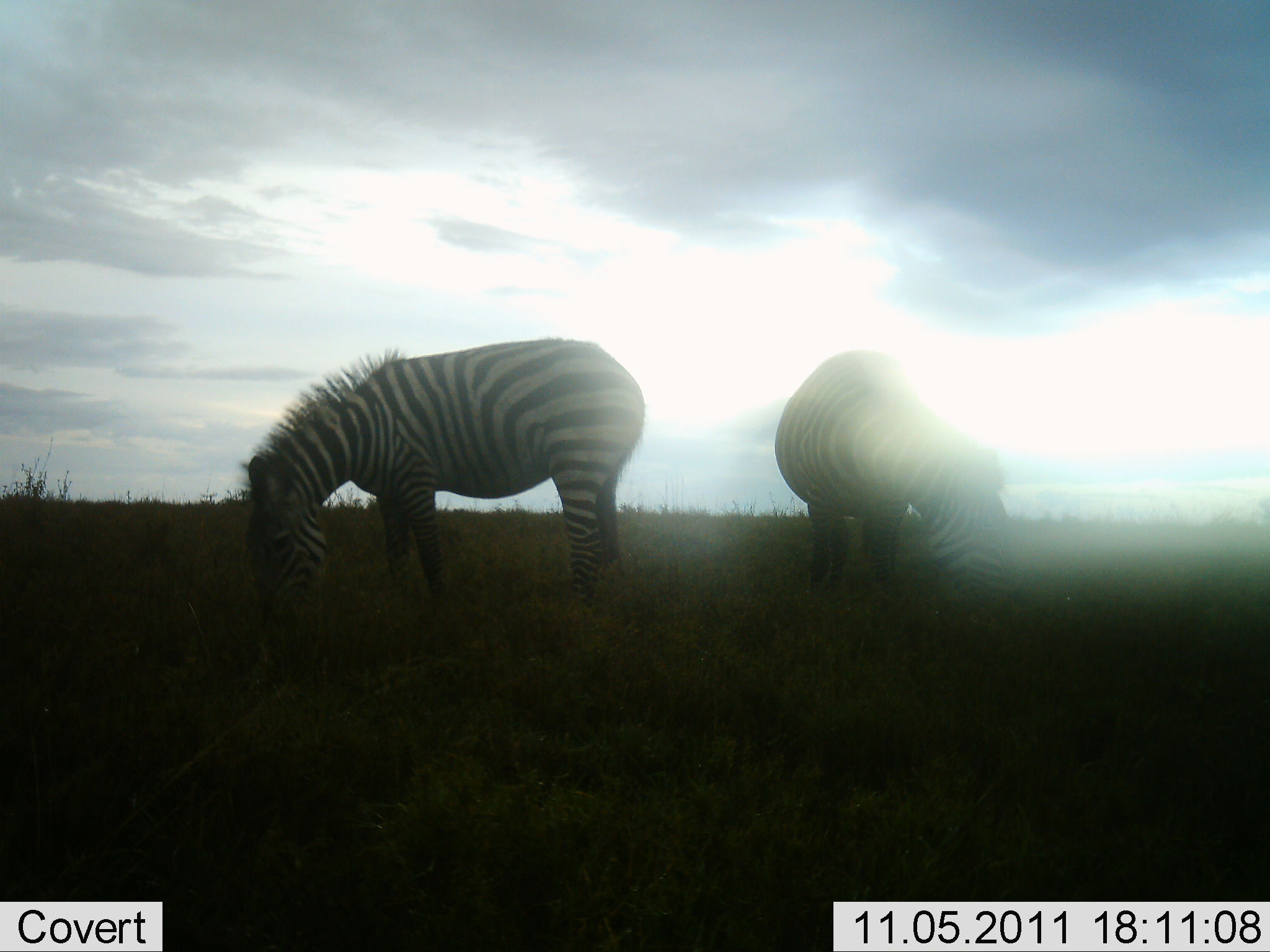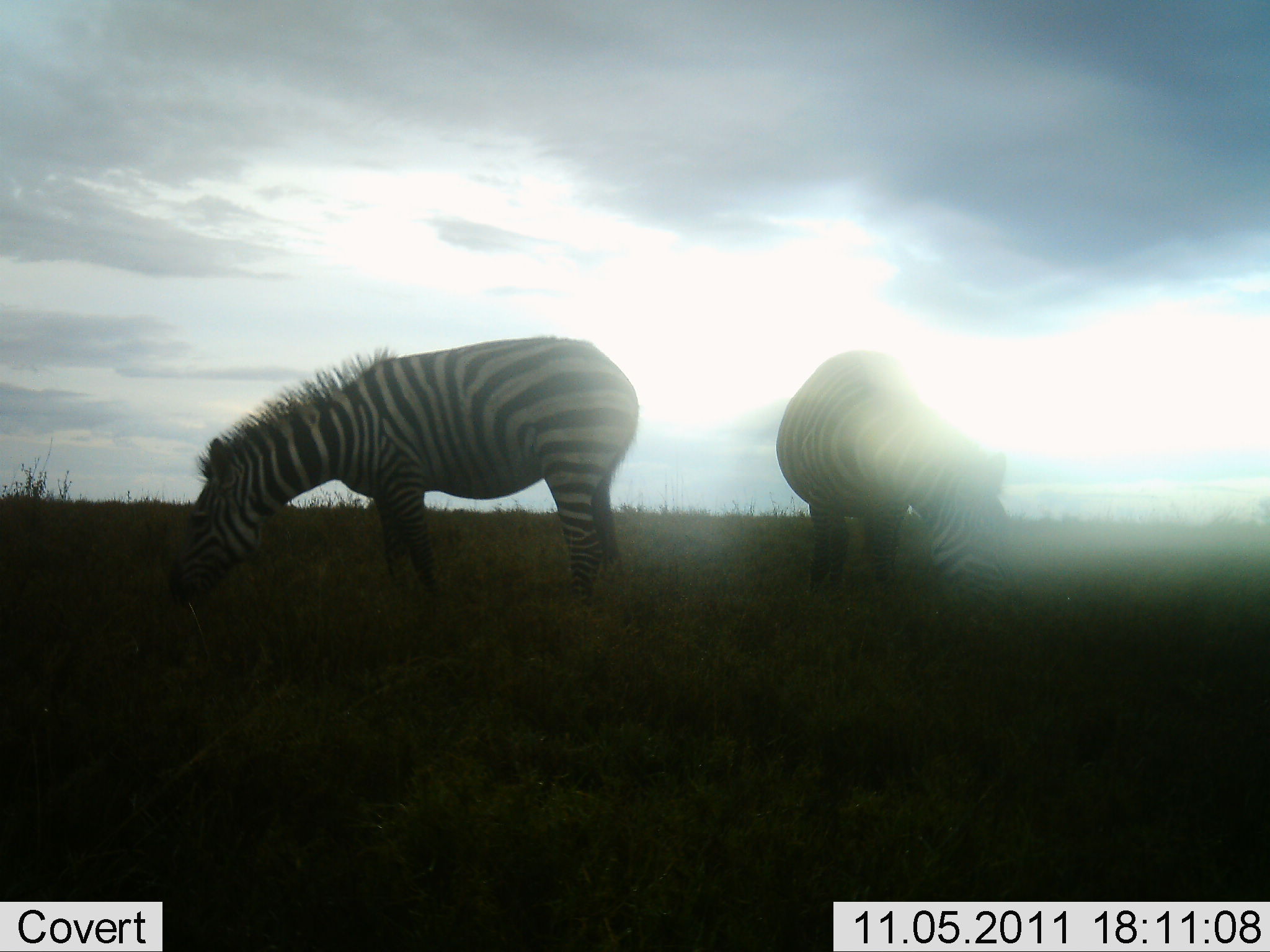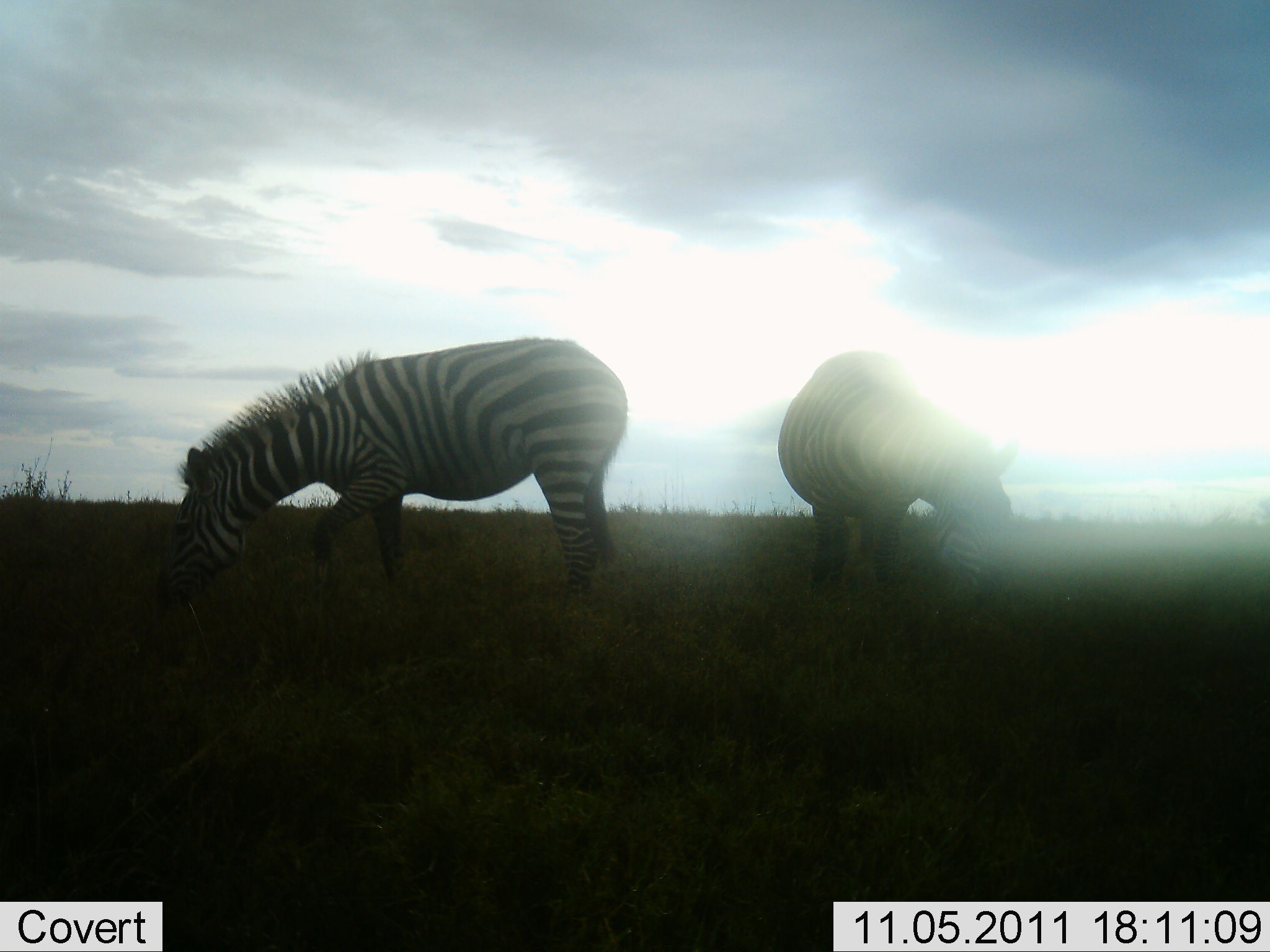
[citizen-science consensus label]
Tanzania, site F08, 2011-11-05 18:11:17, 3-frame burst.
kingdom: Animalia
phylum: Chordata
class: Mammalia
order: Perissodactyla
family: Equidae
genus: Equus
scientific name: Equus quagga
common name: plains zebra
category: zebra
Zebra (plains zebra) (Equus quagga), count 2. Behavior (volunteer vote fractions): standing 29%, resting 0%, moving 6%, interacting 0%. Young present (vote fraction): 0%. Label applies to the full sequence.